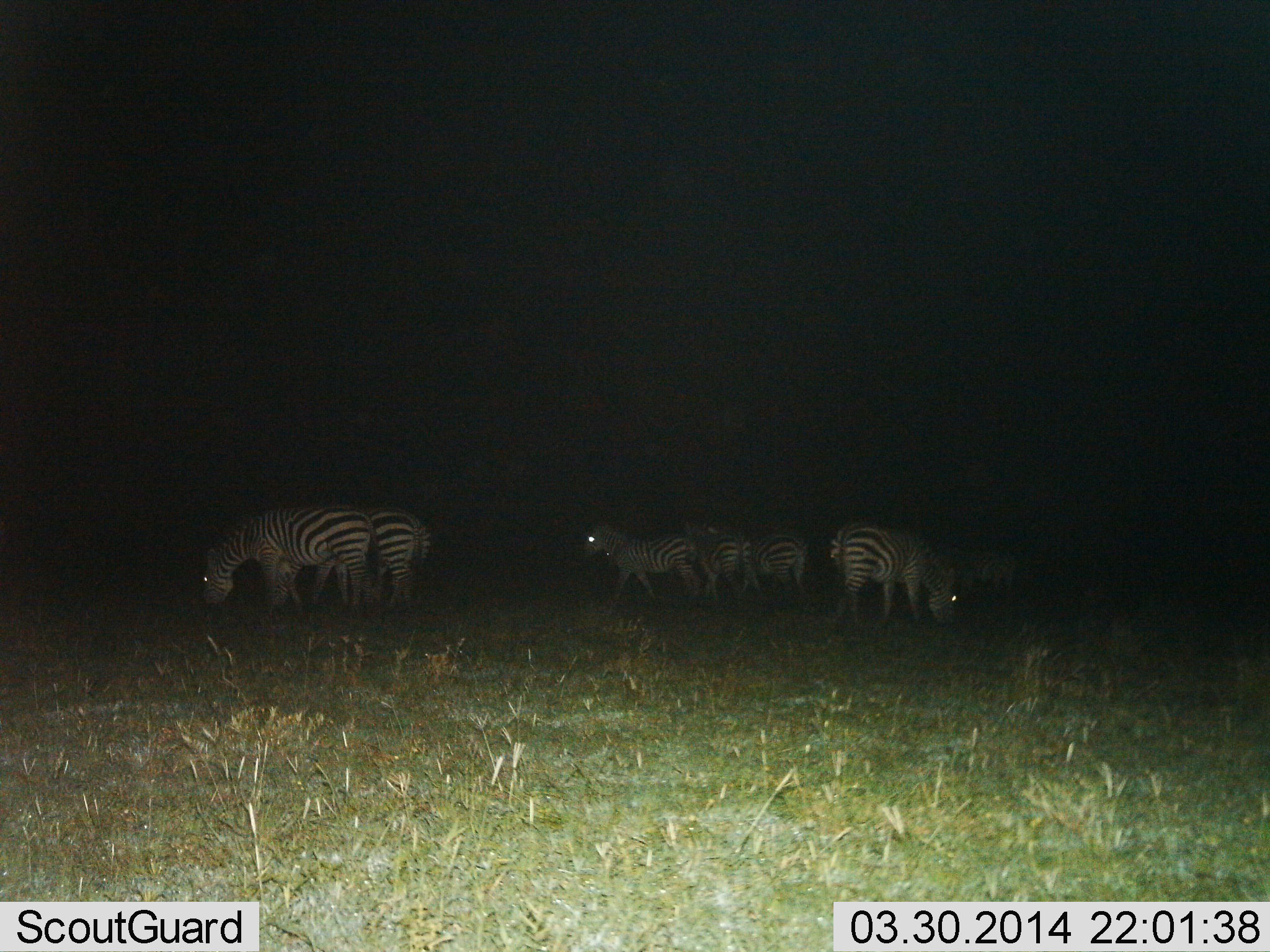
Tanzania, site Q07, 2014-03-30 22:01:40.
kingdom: Animalia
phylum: Chordata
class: Mammalia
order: Perissodactyla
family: Equidae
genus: Equus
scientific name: Equus quagga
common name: plains zebra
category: zebra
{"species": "zebra (plains zebra) (Equus quagga)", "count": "7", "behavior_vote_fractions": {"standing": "40%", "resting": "10%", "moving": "10%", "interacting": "0%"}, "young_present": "10%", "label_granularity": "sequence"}